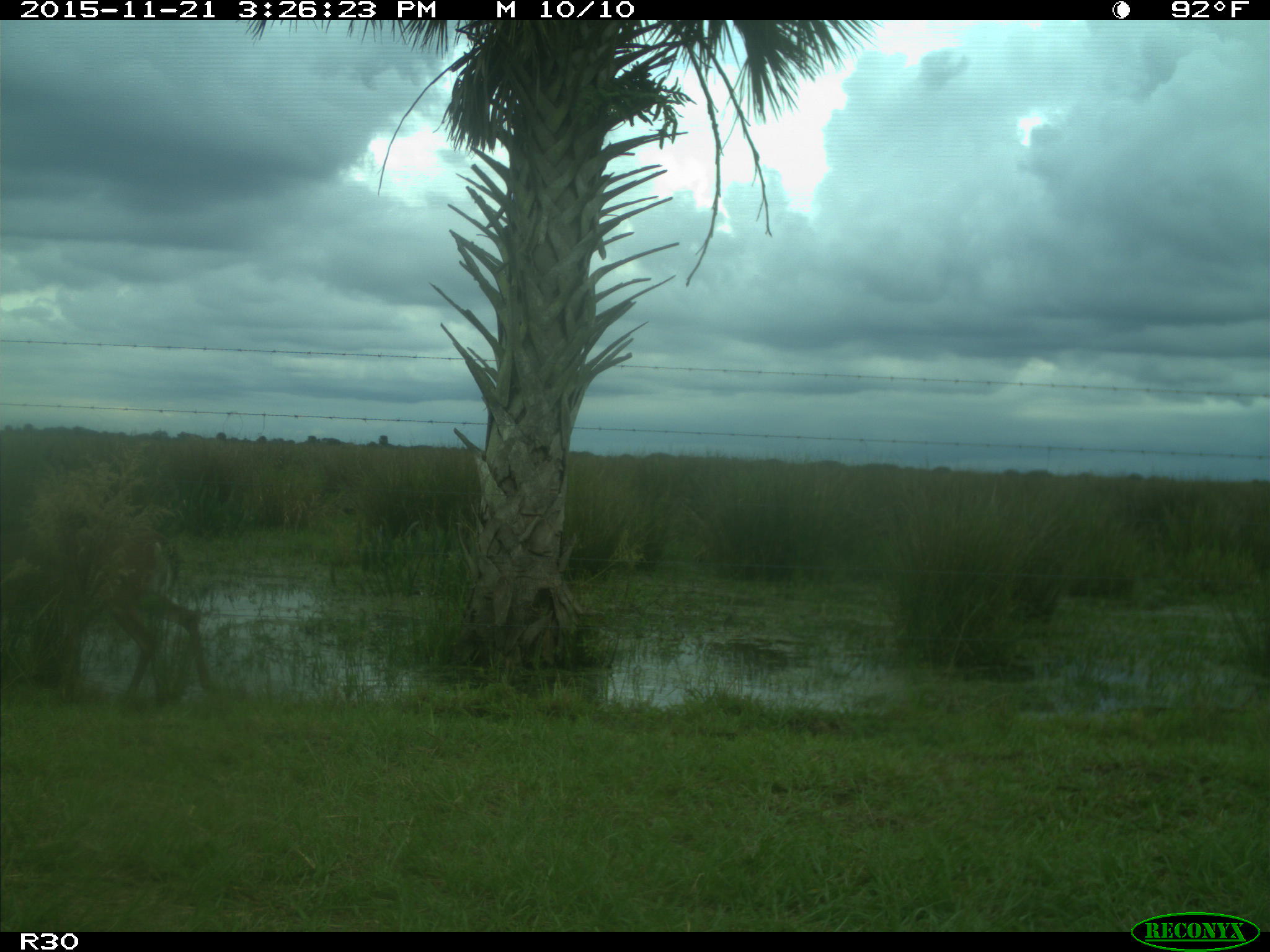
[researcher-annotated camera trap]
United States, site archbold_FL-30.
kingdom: Animalia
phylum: Chordata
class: Mammalia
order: Artiodactyla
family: Cervidae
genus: Odocoileus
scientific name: Odocoileus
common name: deer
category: unidentified deer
Unidentified deer (deer) (Odocoileus).